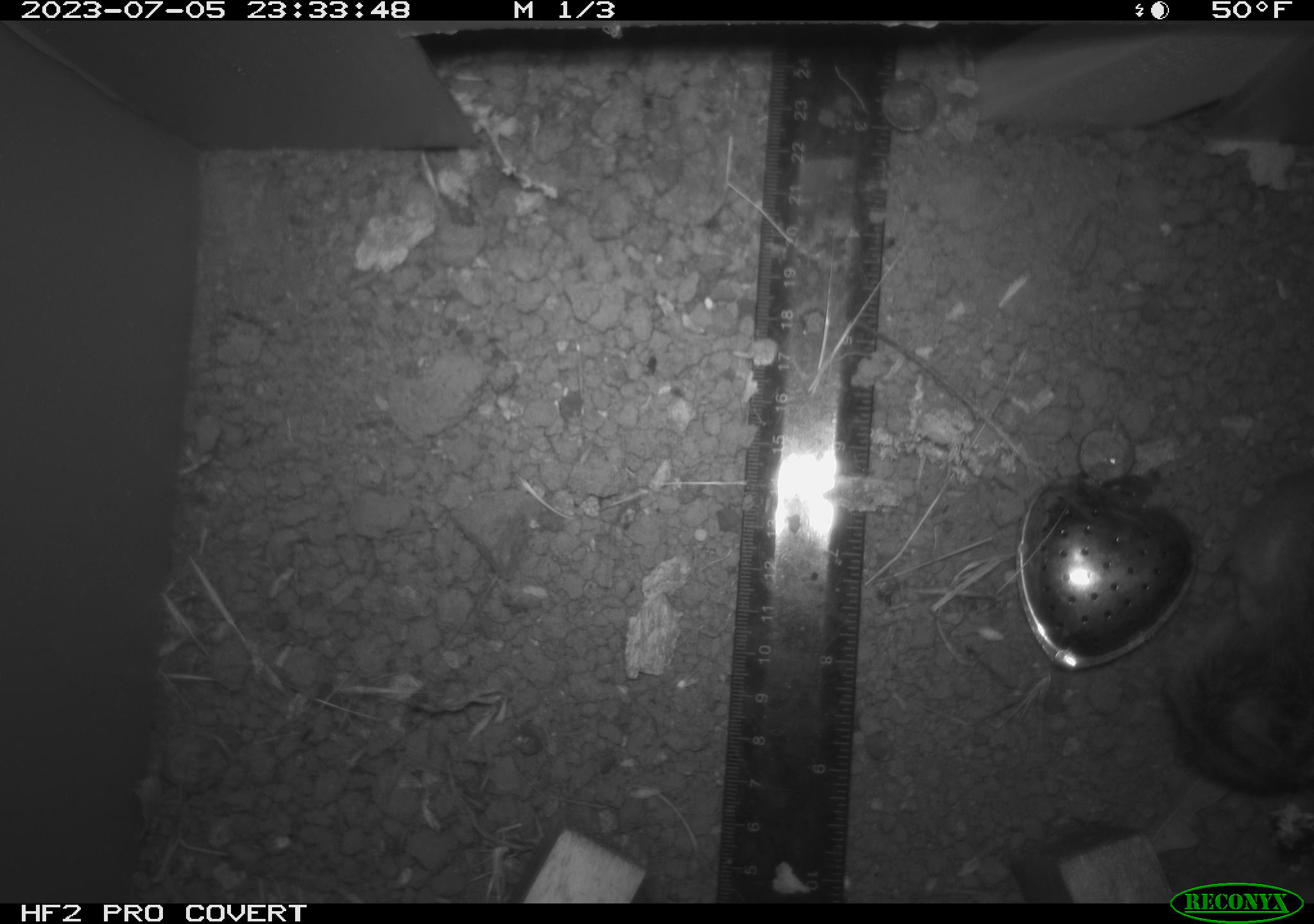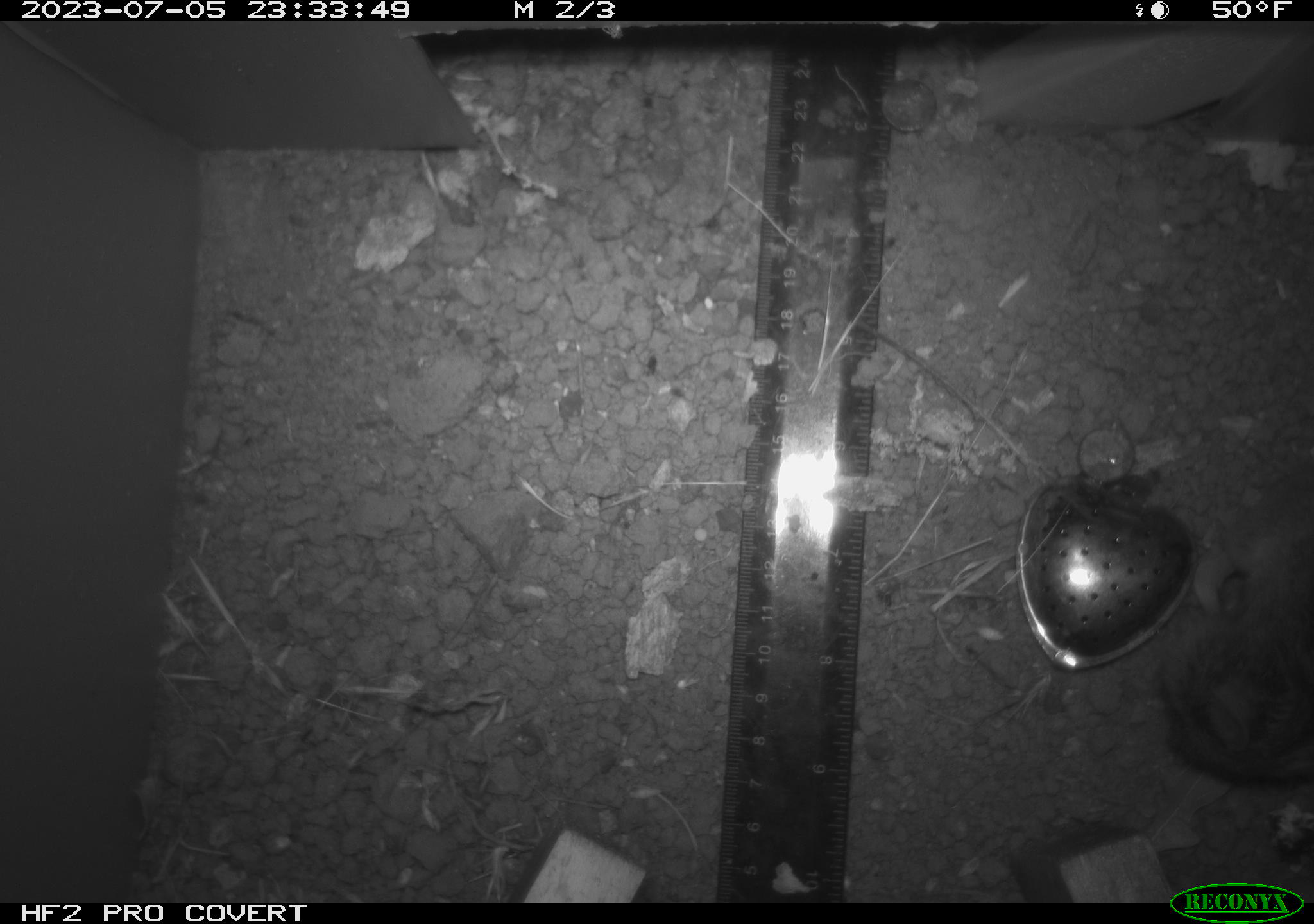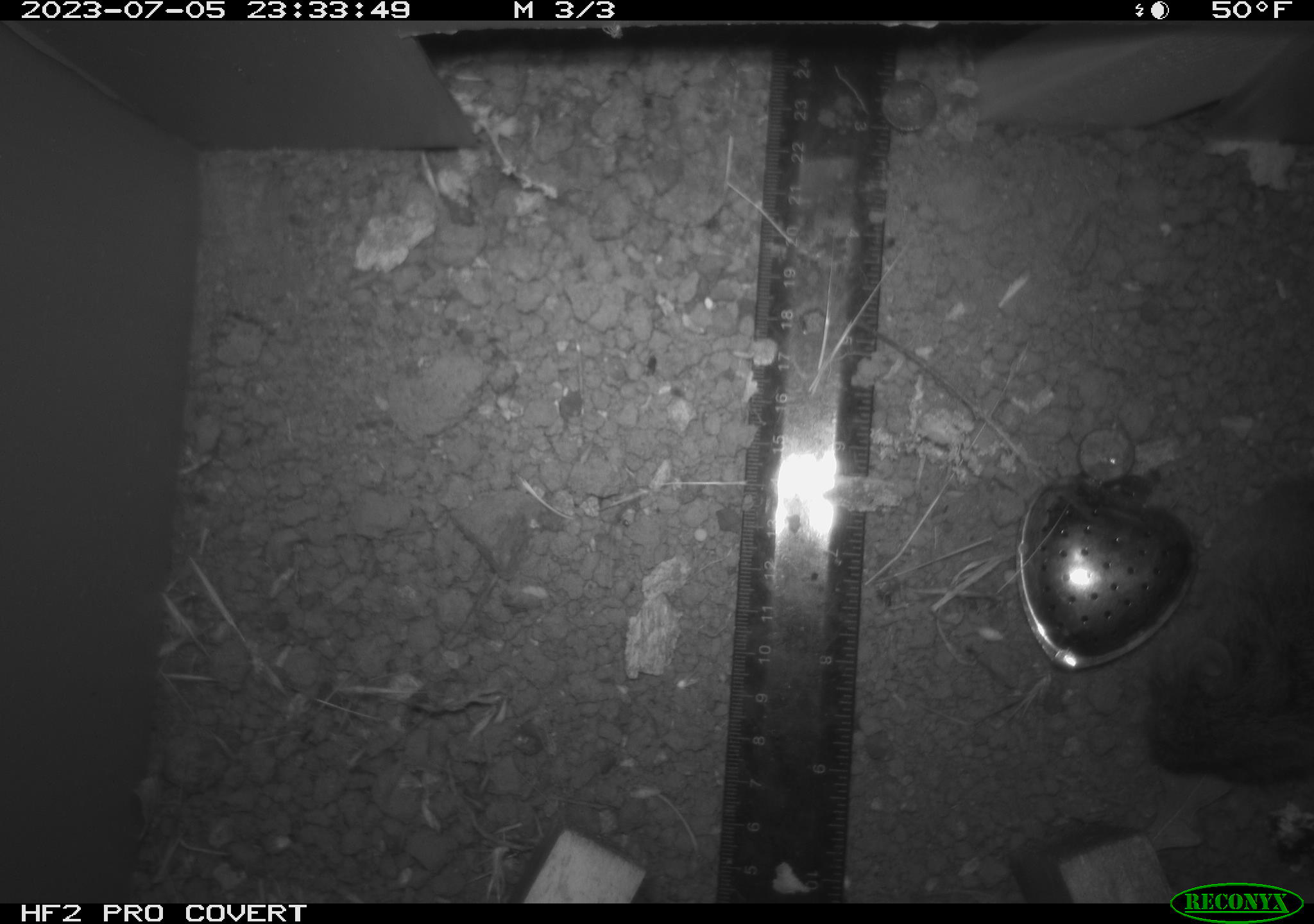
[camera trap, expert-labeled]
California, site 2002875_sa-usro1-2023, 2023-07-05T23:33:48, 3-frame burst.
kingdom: Animalia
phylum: Chordata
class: Mammalia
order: Rodentia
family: Cricetidae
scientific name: Arvicolinae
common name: voles, lemmings, and muskrats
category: arvicolinae subfamily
Arvicolinae subfamily (voles, lemmings, and muskrats) (Arvicolinae).